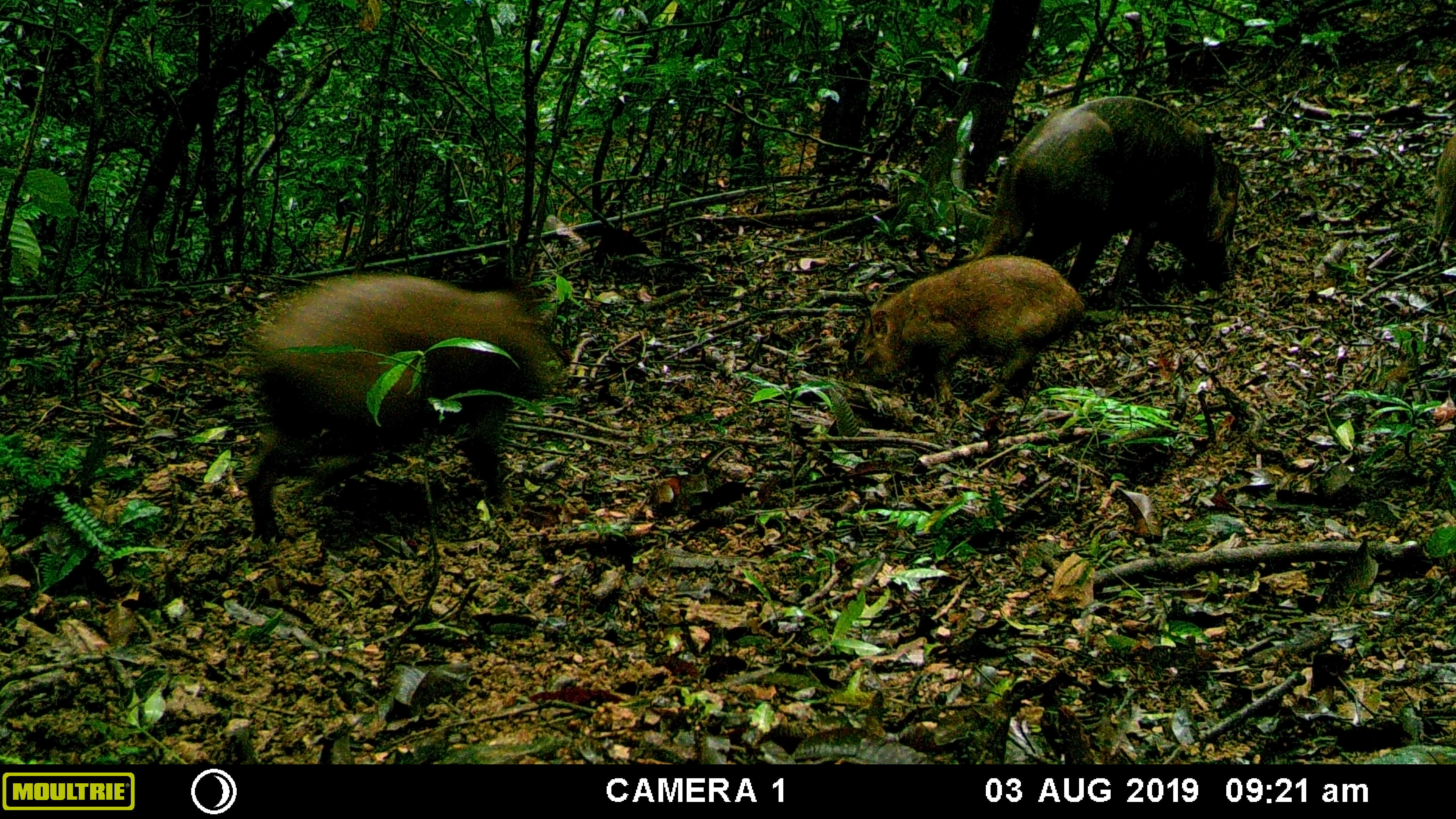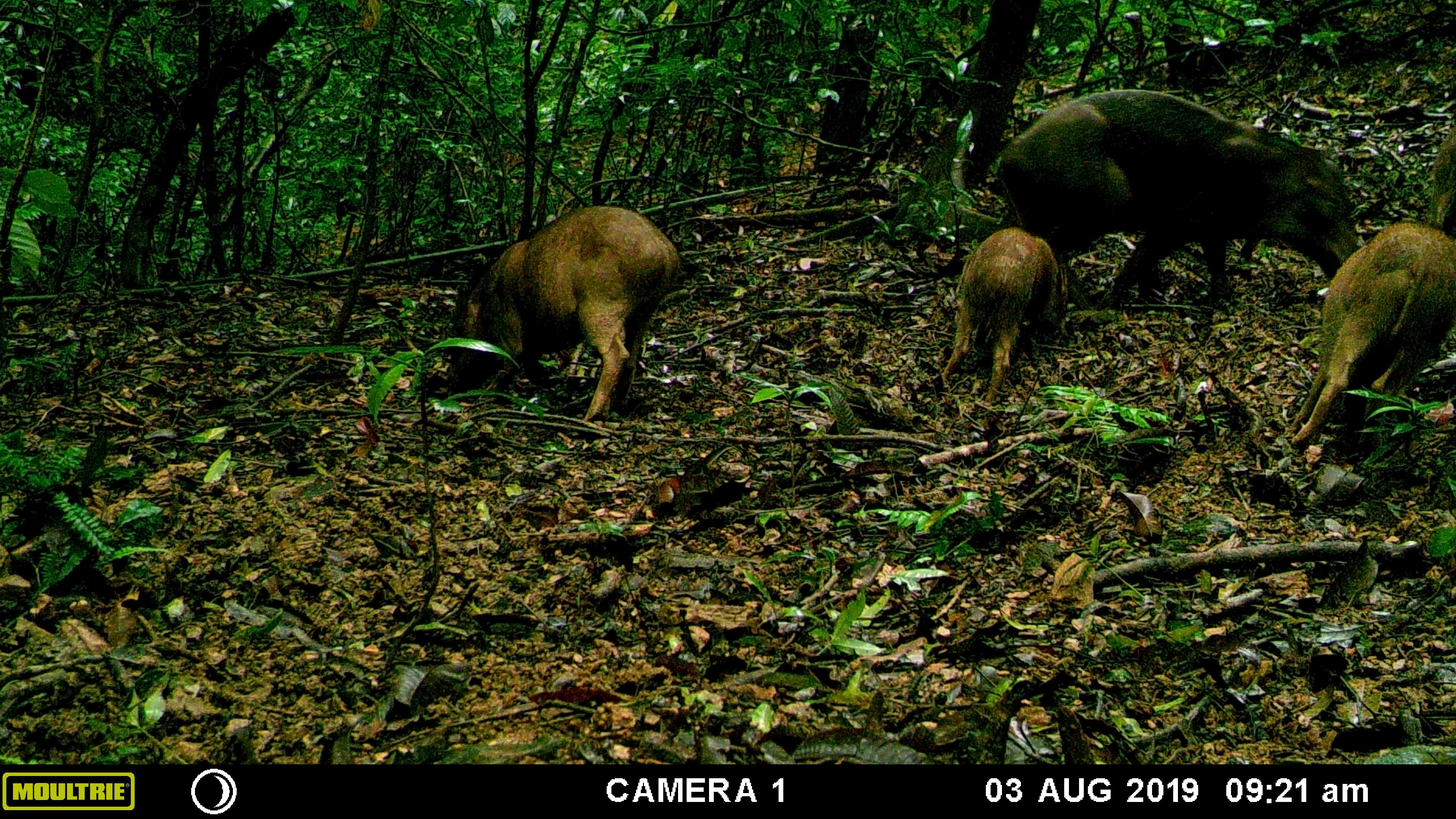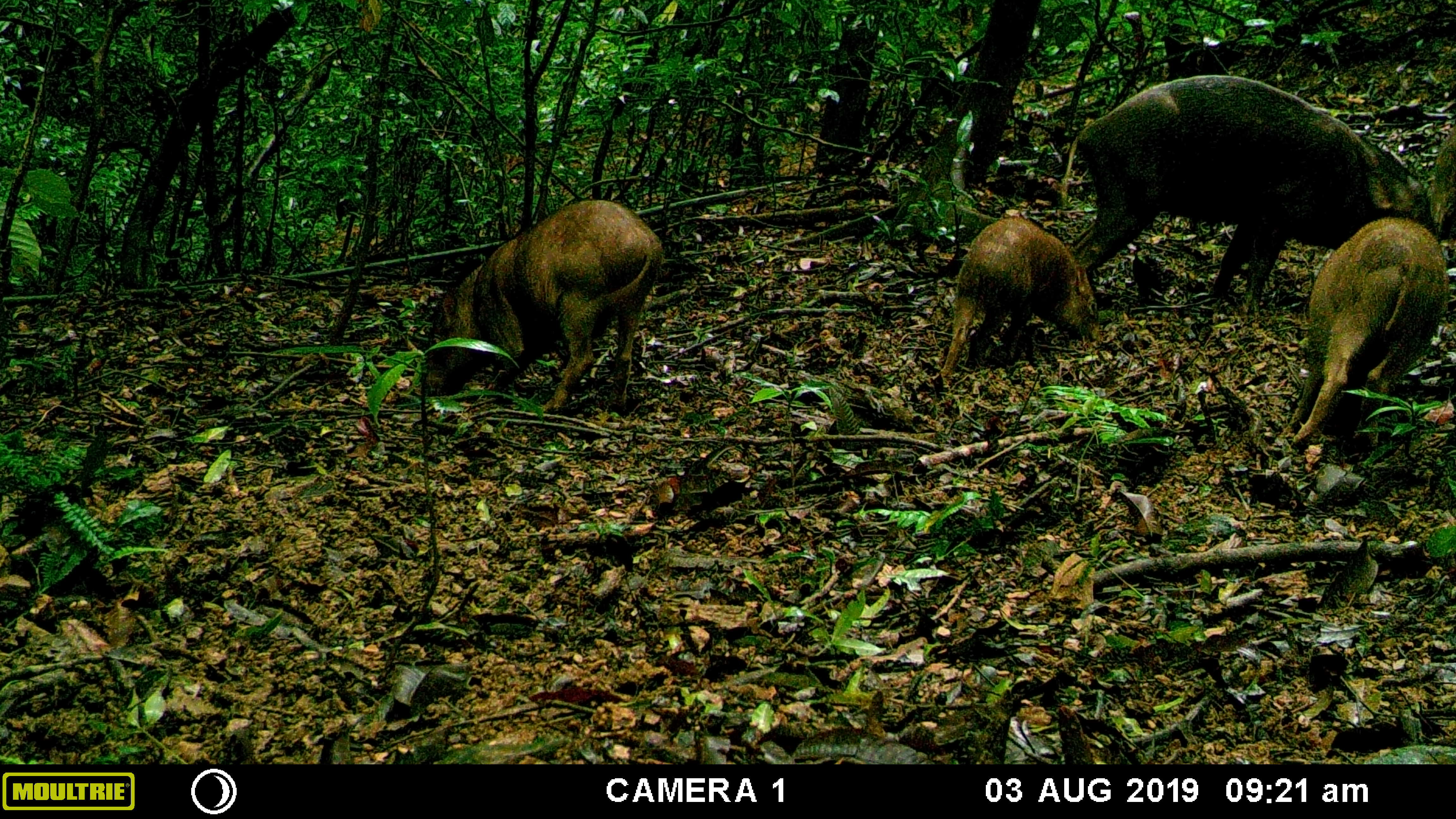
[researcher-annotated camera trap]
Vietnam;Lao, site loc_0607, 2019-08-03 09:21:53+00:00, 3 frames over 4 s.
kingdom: Animalia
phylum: Chordata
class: Mammalia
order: Artiodactyla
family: Suidae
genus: Sus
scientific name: Sus scrofa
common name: eurasian wild pig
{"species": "eurasian wild pig (Sus scrofa)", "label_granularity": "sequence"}